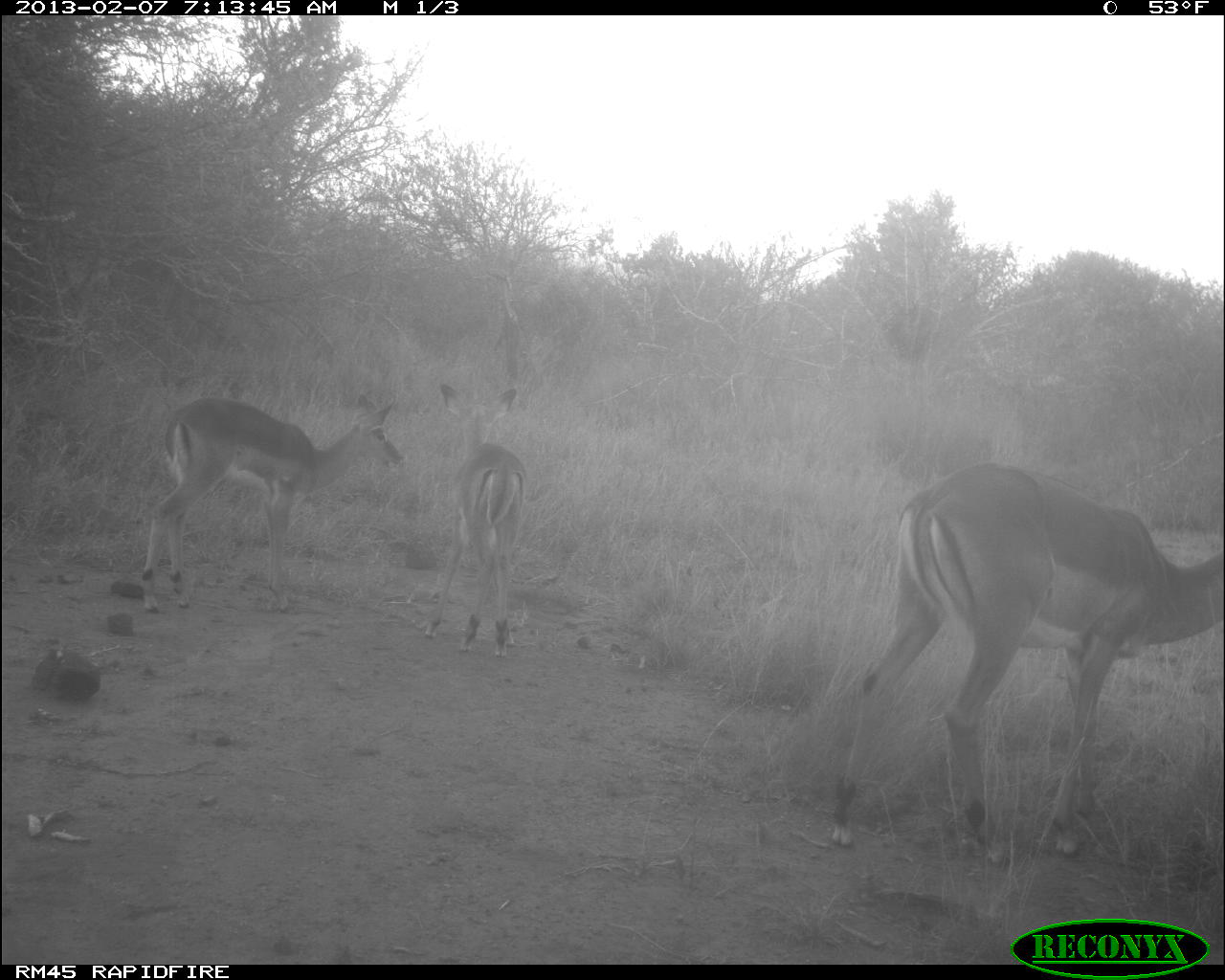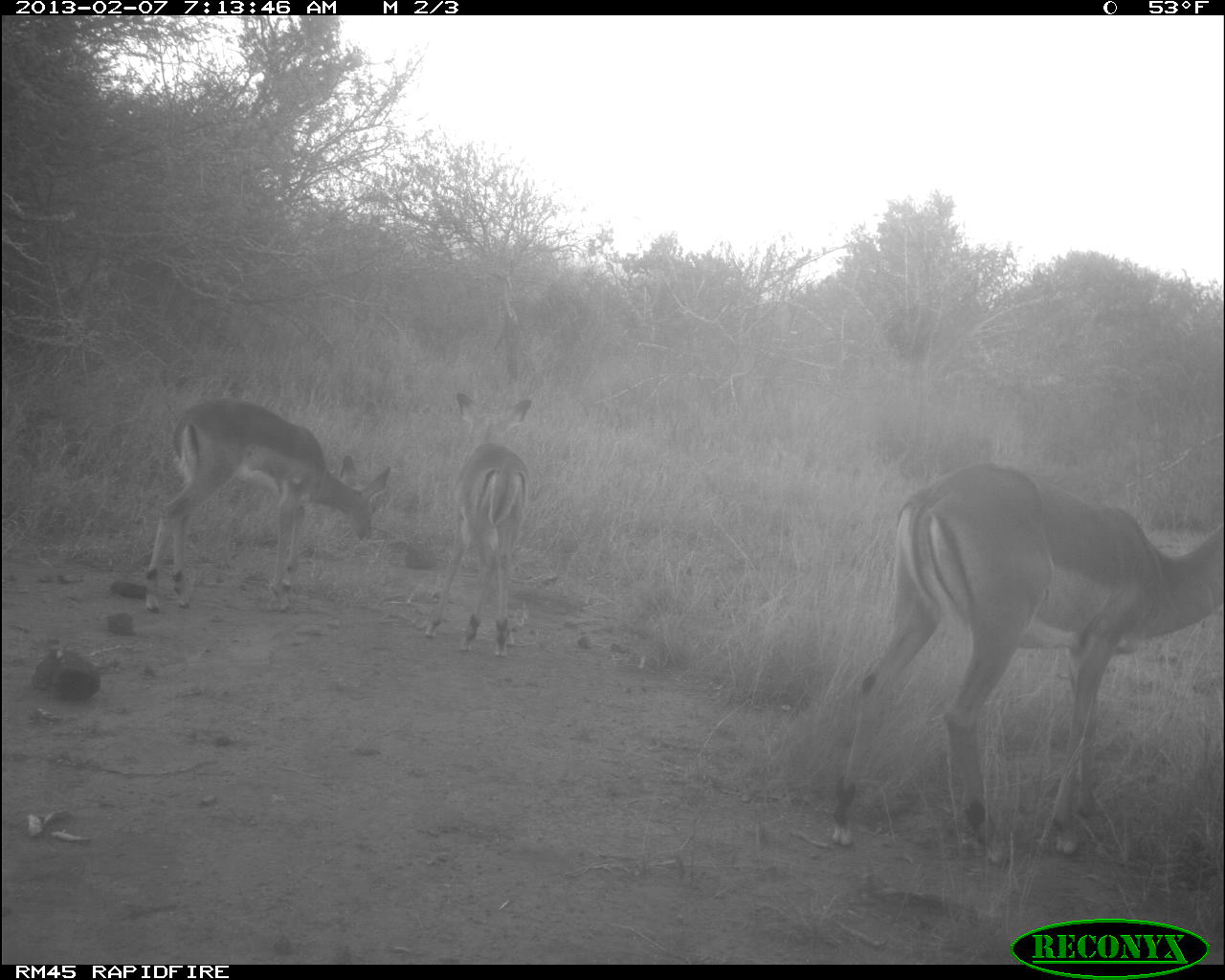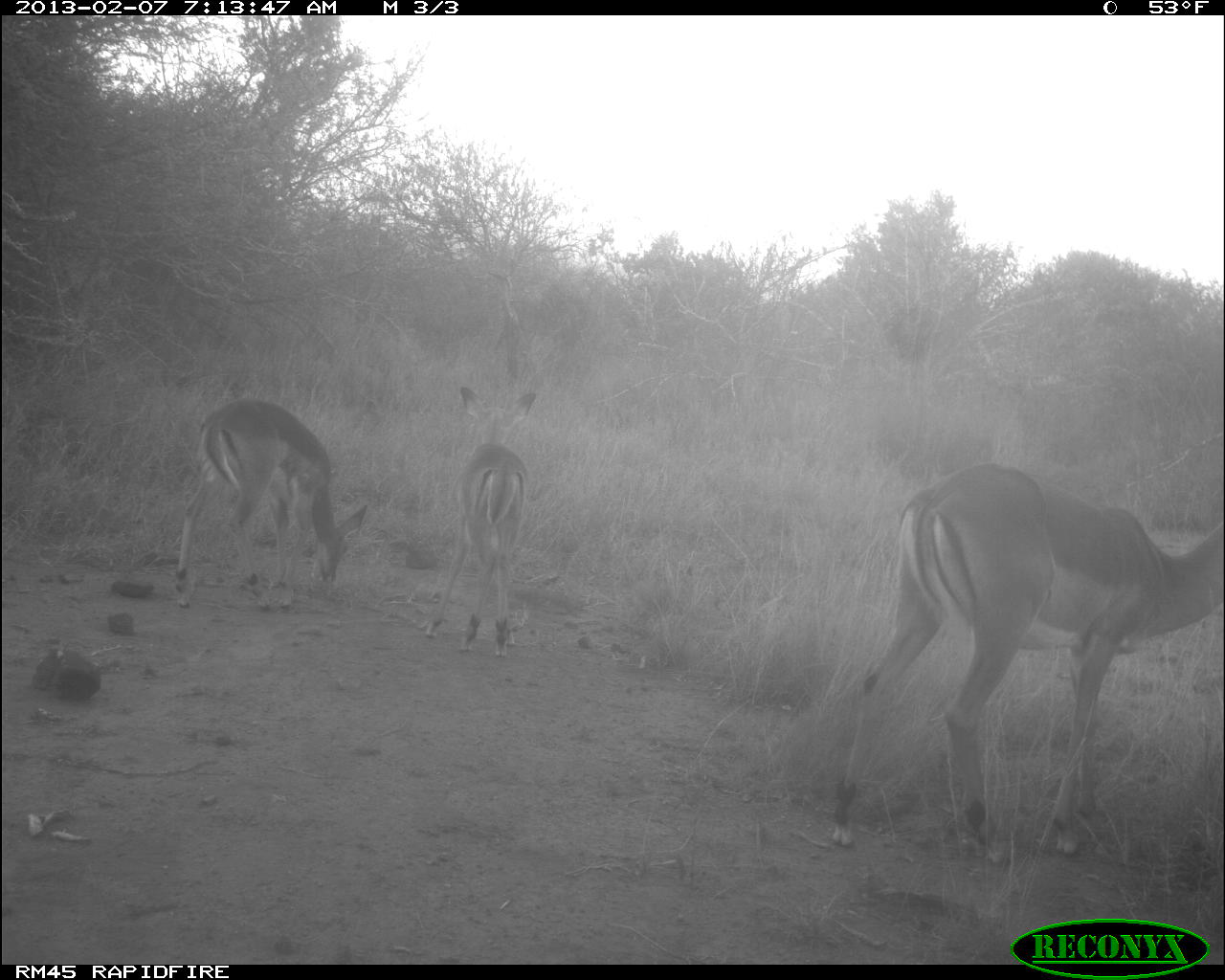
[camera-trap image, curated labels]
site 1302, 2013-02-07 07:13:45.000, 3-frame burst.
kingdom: Animalia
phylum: Chordata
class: Mammalia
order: Artiodactyla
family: Bovidae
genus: Aepyceros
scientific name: Aepyceros melampus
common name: impala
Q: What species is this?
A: Aepyceros melampus (impala).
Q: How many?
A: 3.